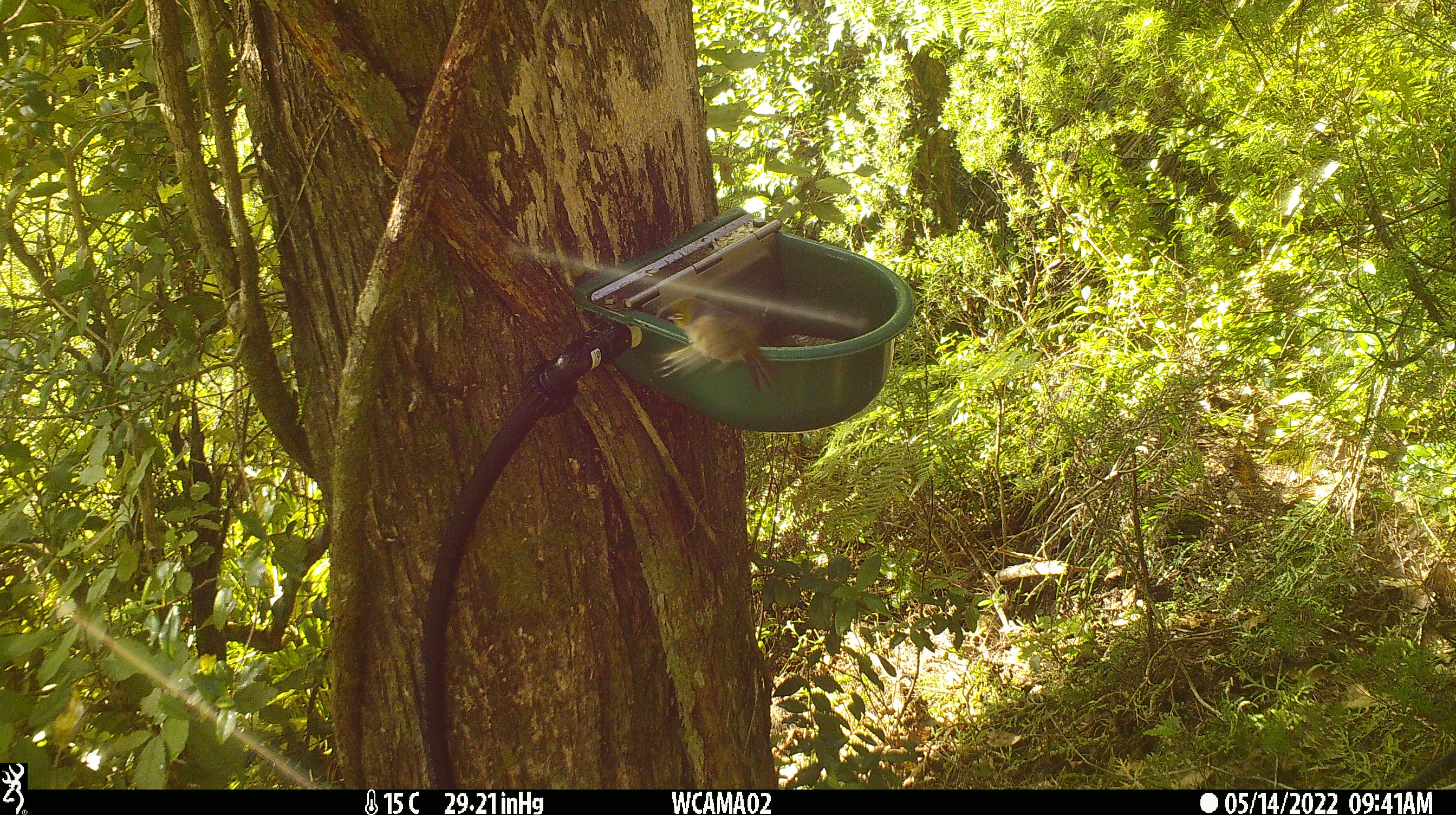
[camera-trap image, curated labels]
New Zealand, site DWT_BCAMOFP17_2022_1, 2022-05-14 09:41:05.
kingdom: Animalia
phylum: Chordata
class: Aves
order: Passeriformes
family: Zosteropidae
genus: Zosterops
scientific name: Zosterops lateralis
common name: silvereye